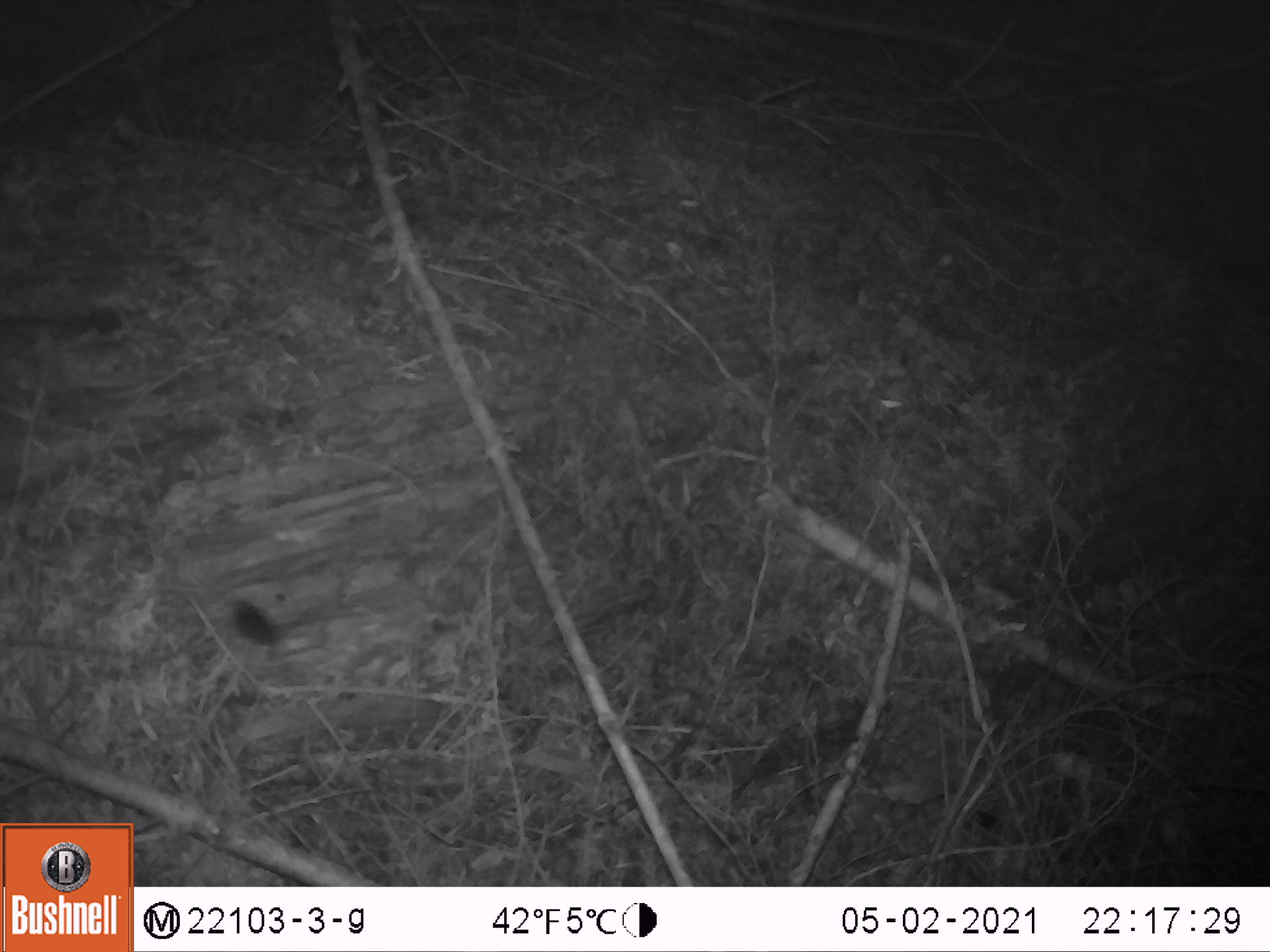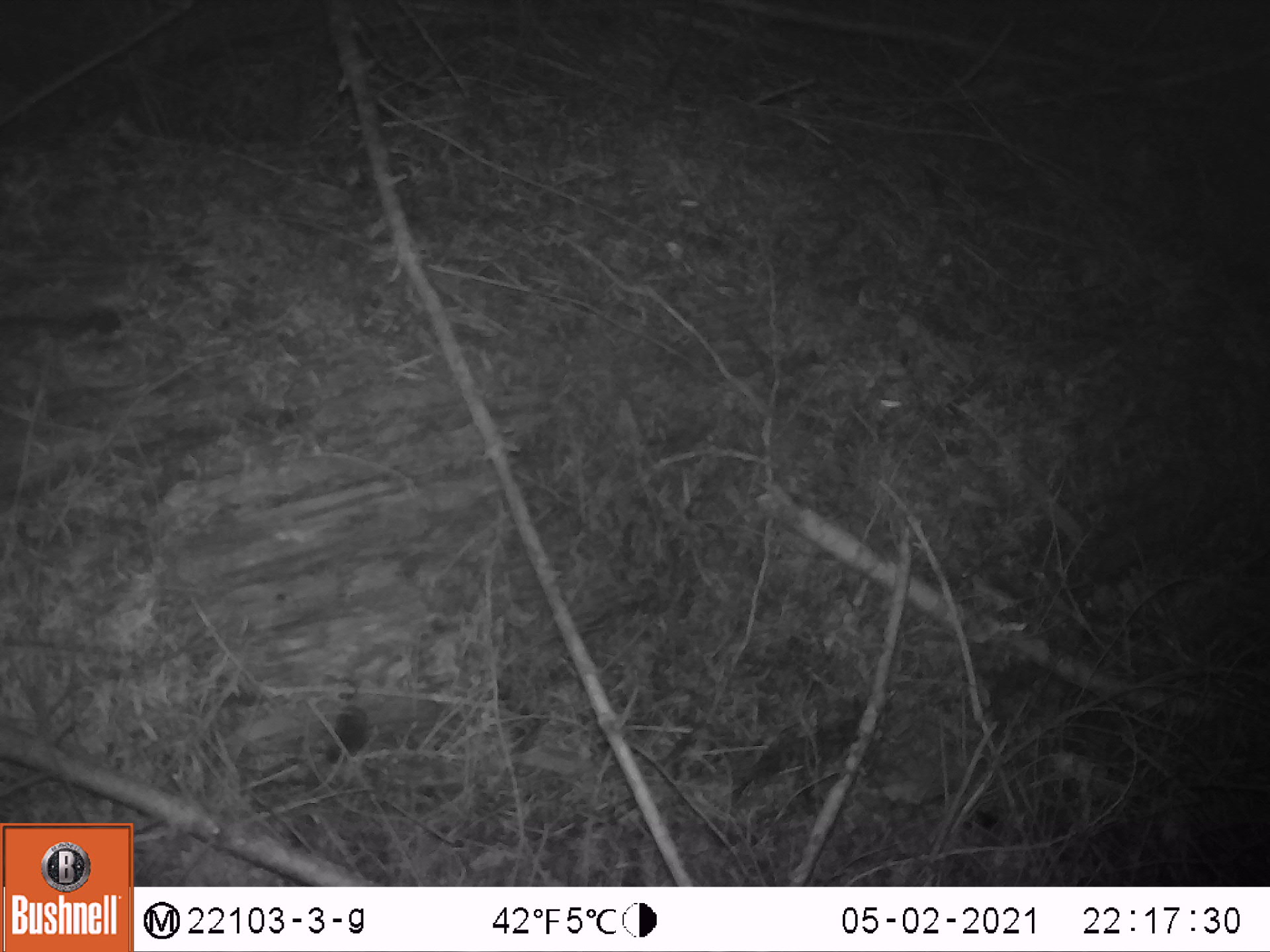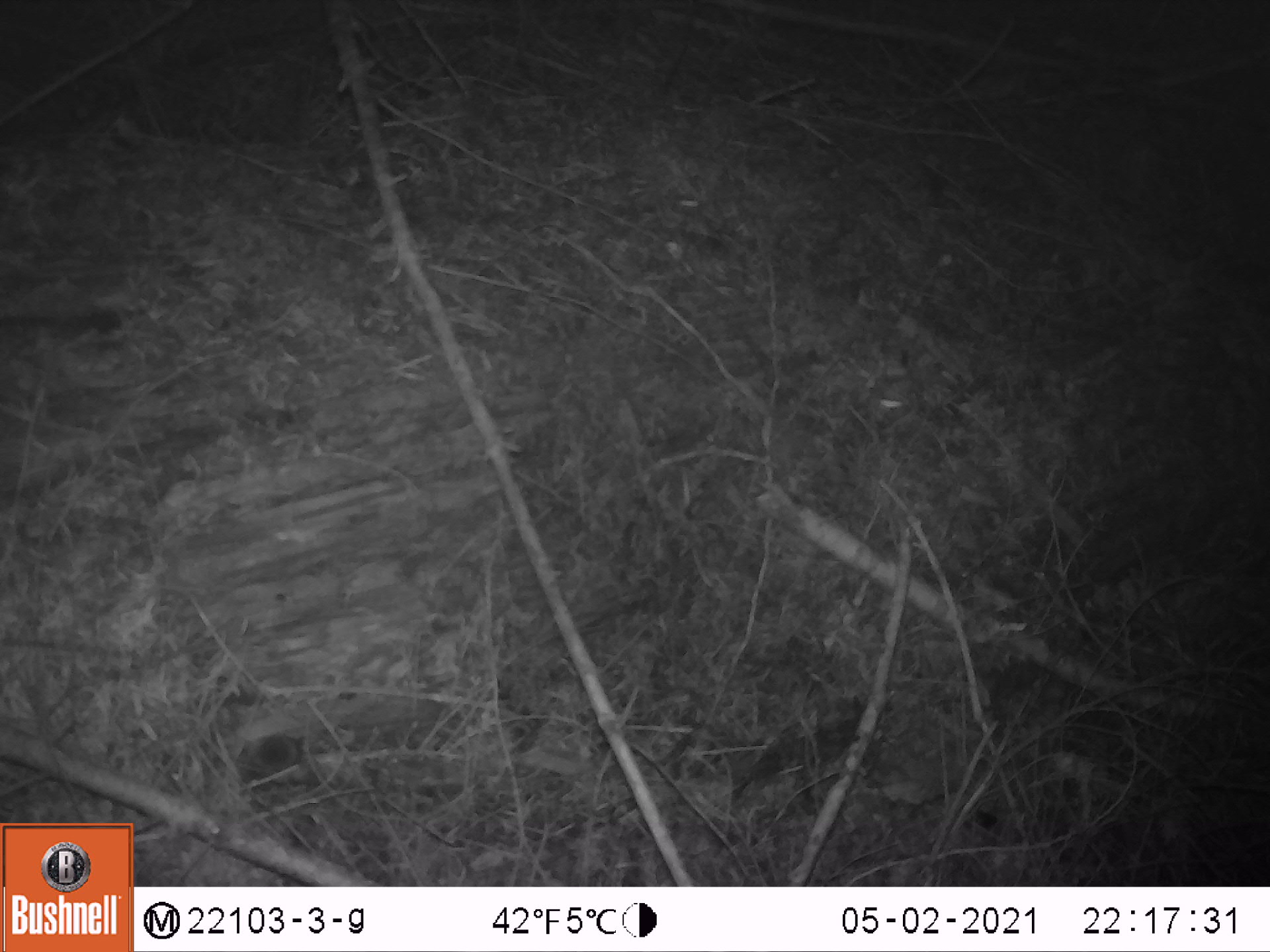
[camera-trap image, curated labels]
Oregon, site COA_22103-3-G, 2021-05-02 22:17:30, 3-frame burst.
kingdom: Animalia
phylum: Chordata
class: Mammalia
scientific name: Mammalia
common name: small mammal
Small mammal (Mammalia).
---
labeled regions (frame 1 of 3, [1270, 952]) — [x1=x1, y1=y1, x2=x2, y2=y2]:
small mammal: [x1=208, y1=587, x2=351, y2=679]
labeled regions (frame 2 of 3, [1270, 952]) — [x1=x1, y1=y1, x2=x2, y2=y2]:
small mammal: [x1=291, y1=648, x2=429, y2=789]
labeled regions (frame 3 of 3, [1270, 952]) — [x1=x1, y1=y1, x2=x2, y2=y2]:
small mammal: [x1=199, y1=713, x2=401, y2=805]